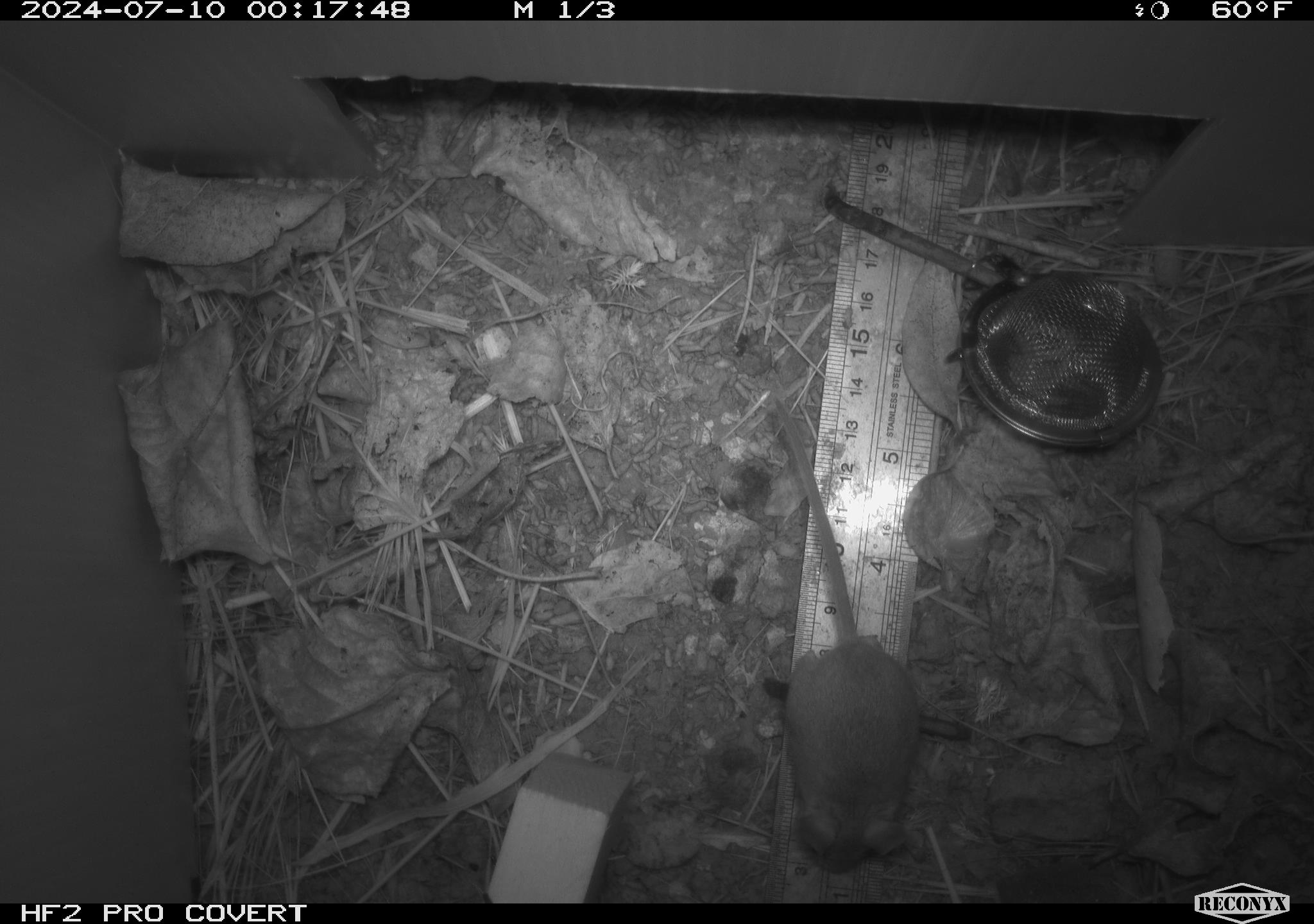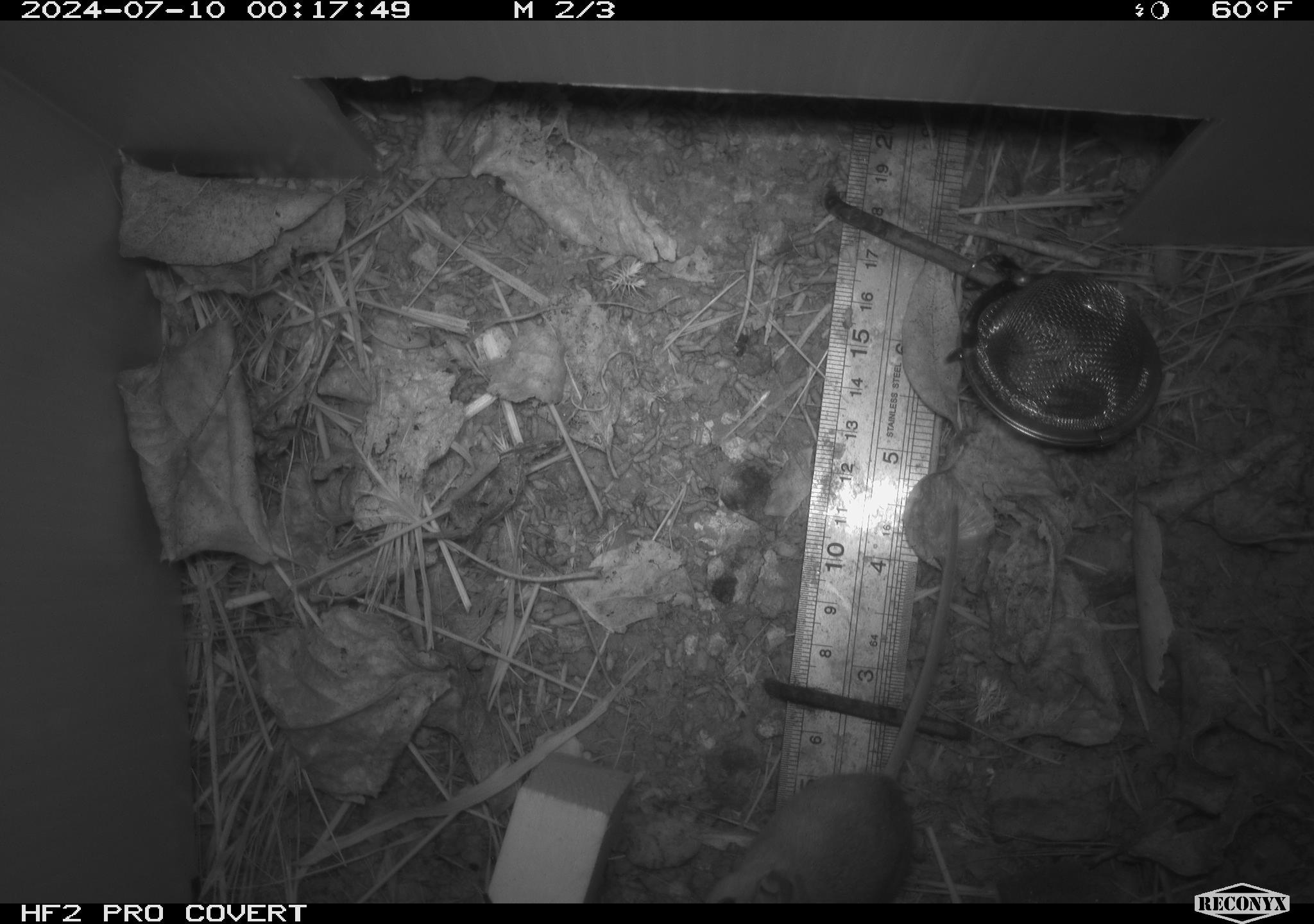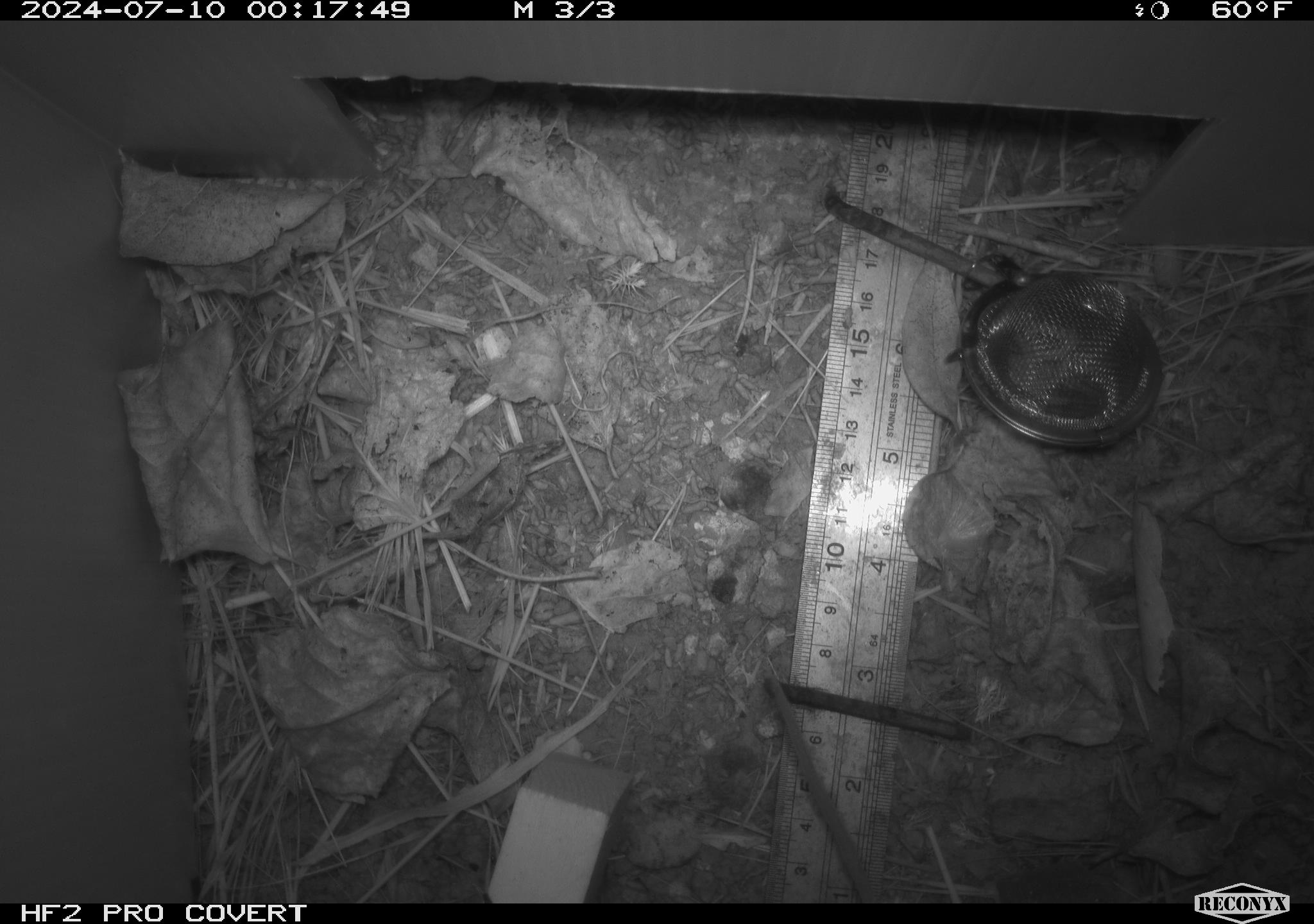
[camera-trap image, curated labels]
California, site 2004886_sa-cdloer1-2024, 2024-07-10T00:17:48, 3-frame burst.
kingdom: Animalia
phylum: Chordata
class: Mammalia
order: Rodentia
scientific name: Rodentia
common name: mouse species